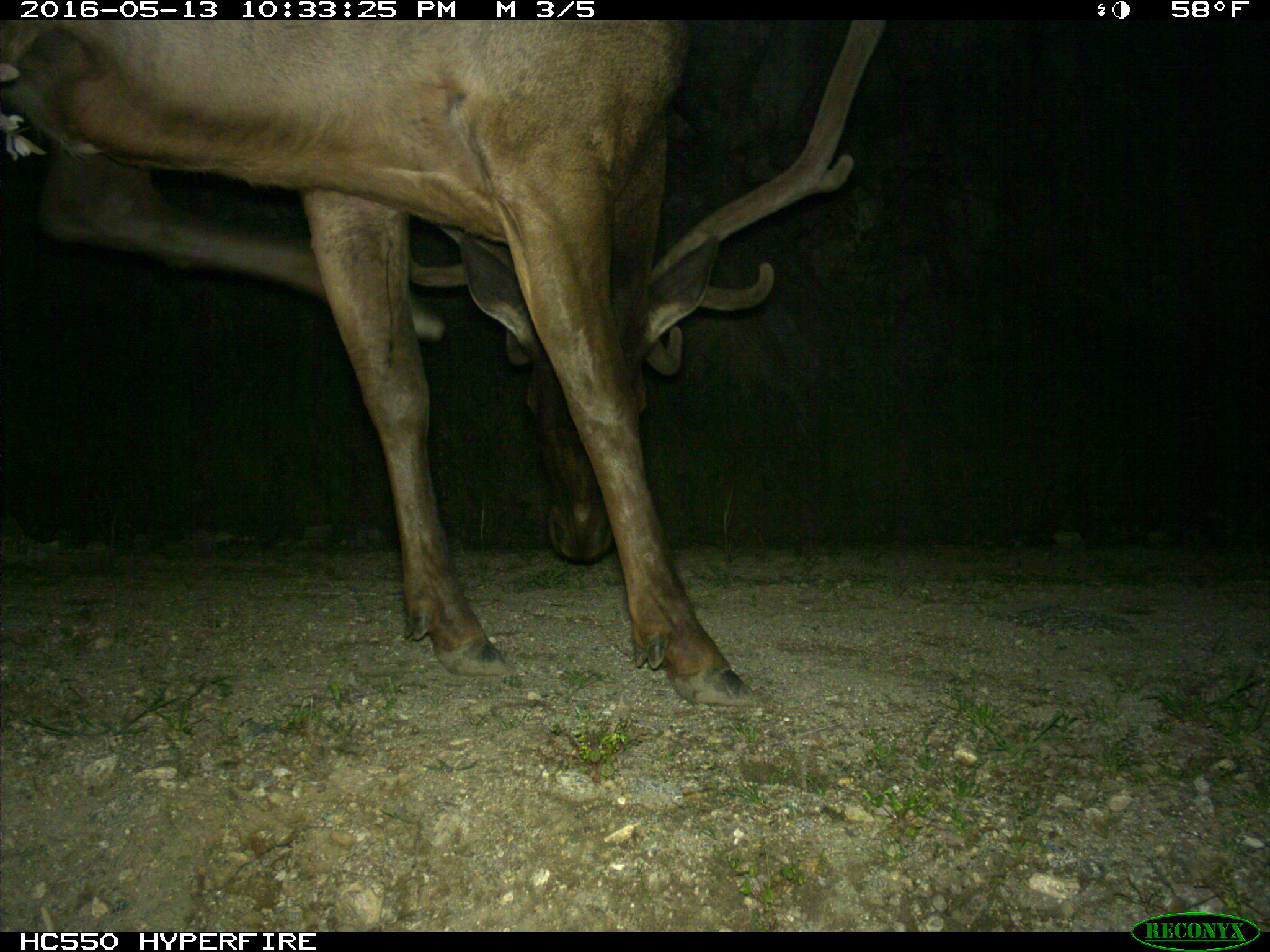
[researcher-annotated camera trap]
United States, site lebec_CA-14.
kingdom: Animalia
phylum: Chordata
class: Mammalia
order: Artiodactyla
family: Cervidae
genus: Cervus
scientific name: Cervus canadensis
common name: elk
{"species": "Cervus canadensis (elk)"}